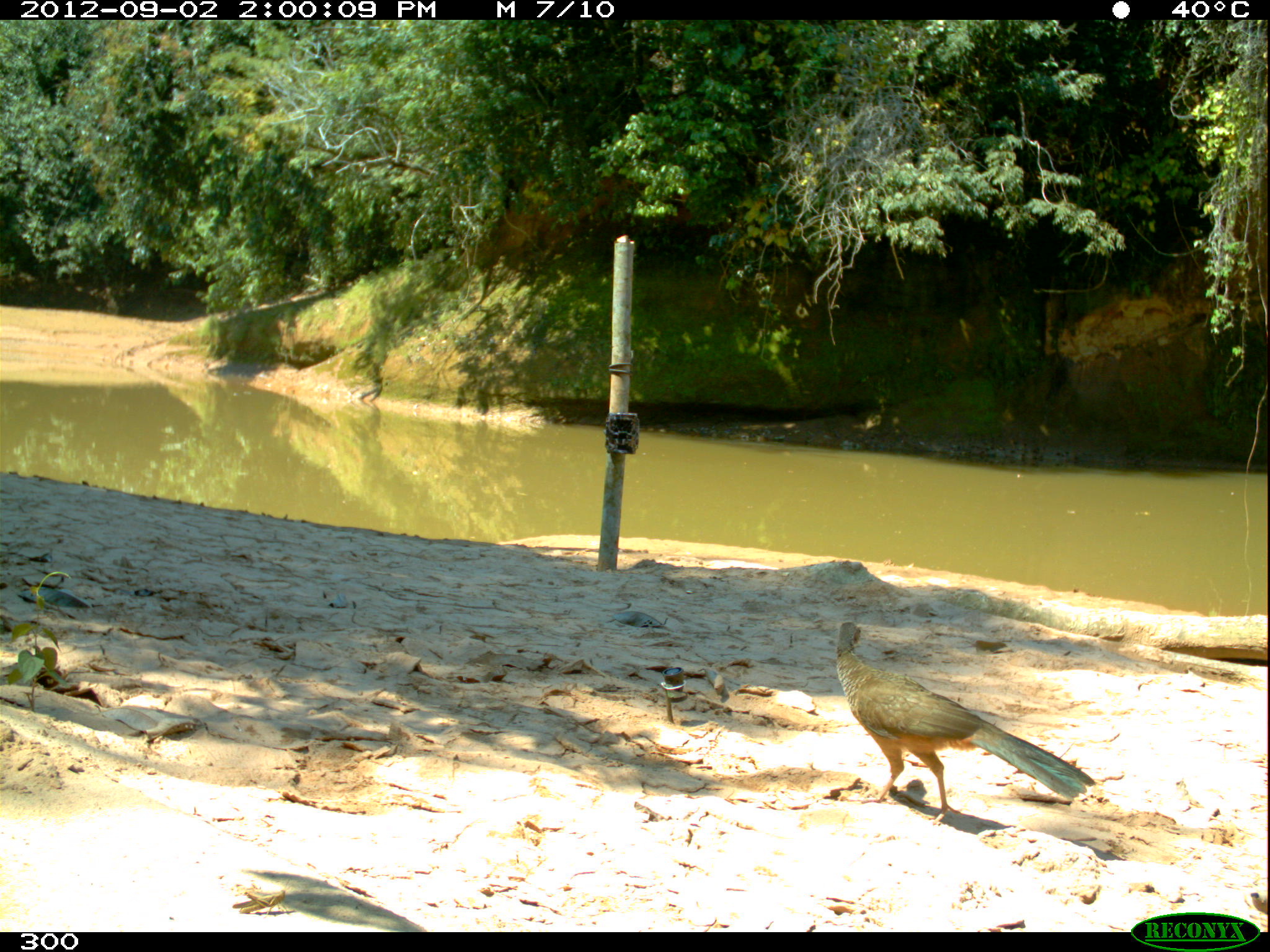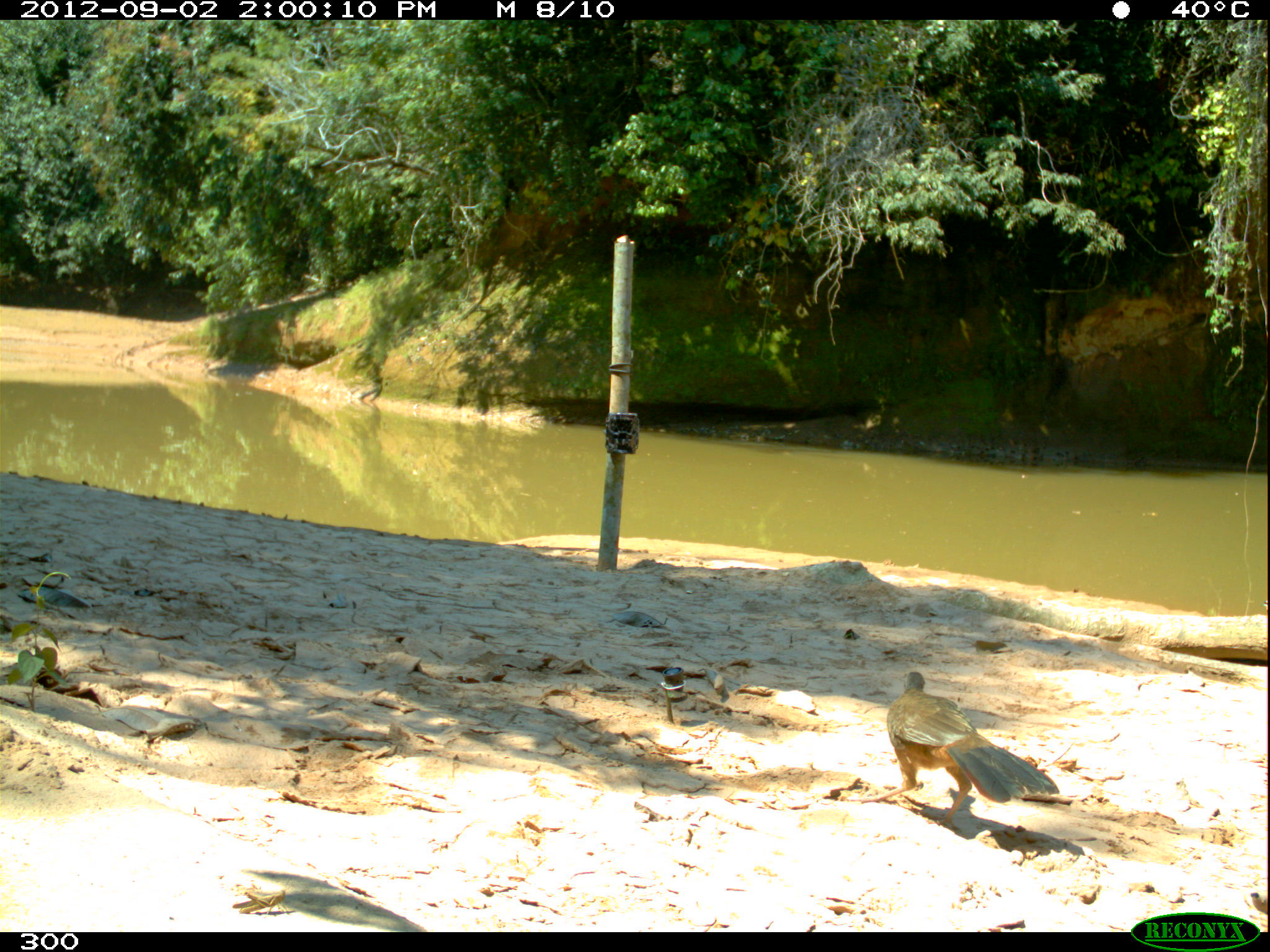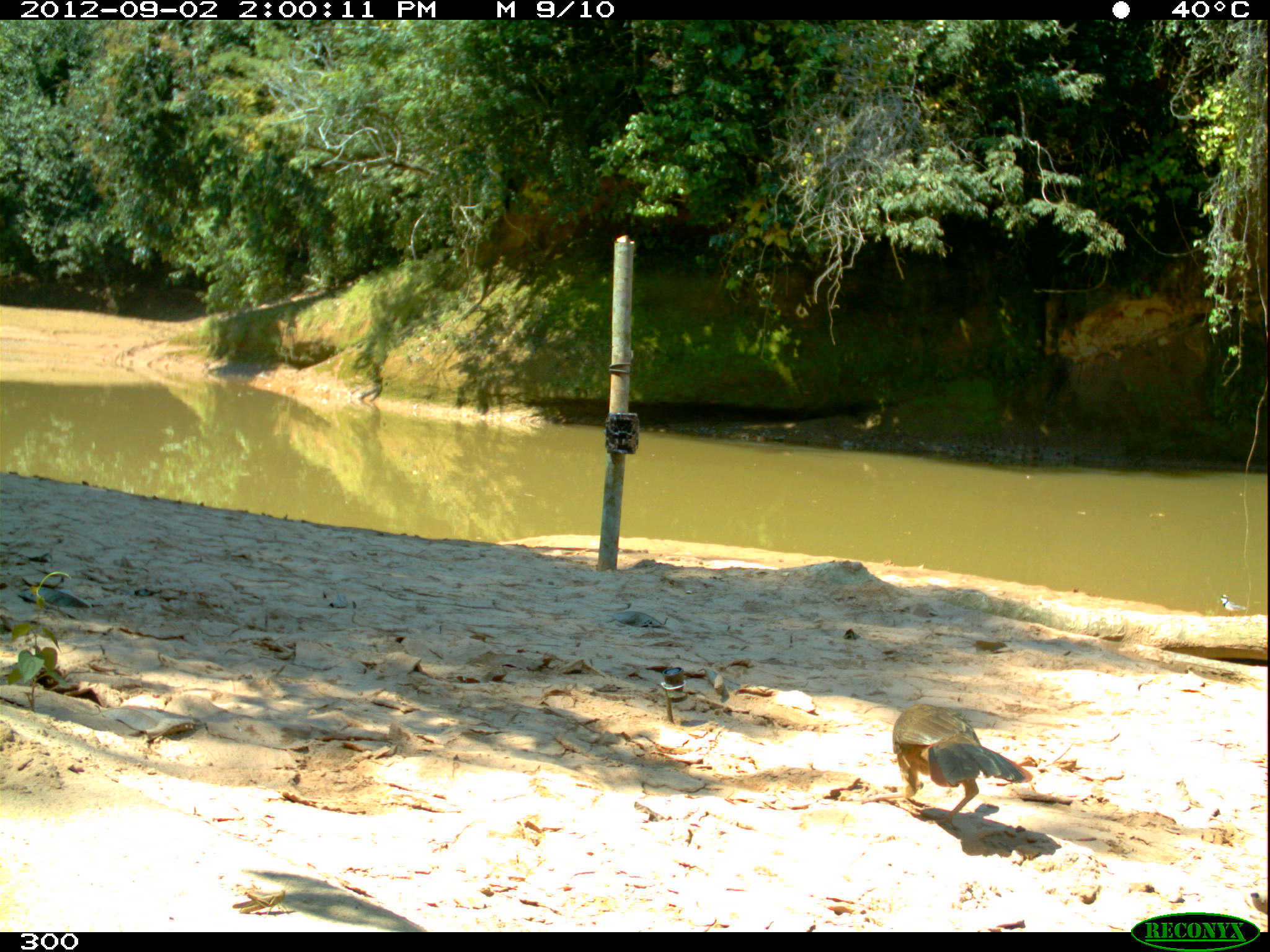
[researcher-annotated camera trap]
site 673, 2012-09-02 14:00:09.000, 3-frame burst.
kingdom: Animalia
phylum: Chordata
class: Aves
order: Galliformes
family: Cracidae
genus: Penelope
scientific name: Penelope superciliaris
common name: rusty-margined guan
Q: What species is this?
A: Penelope superciliaris (rusty-margined guan).